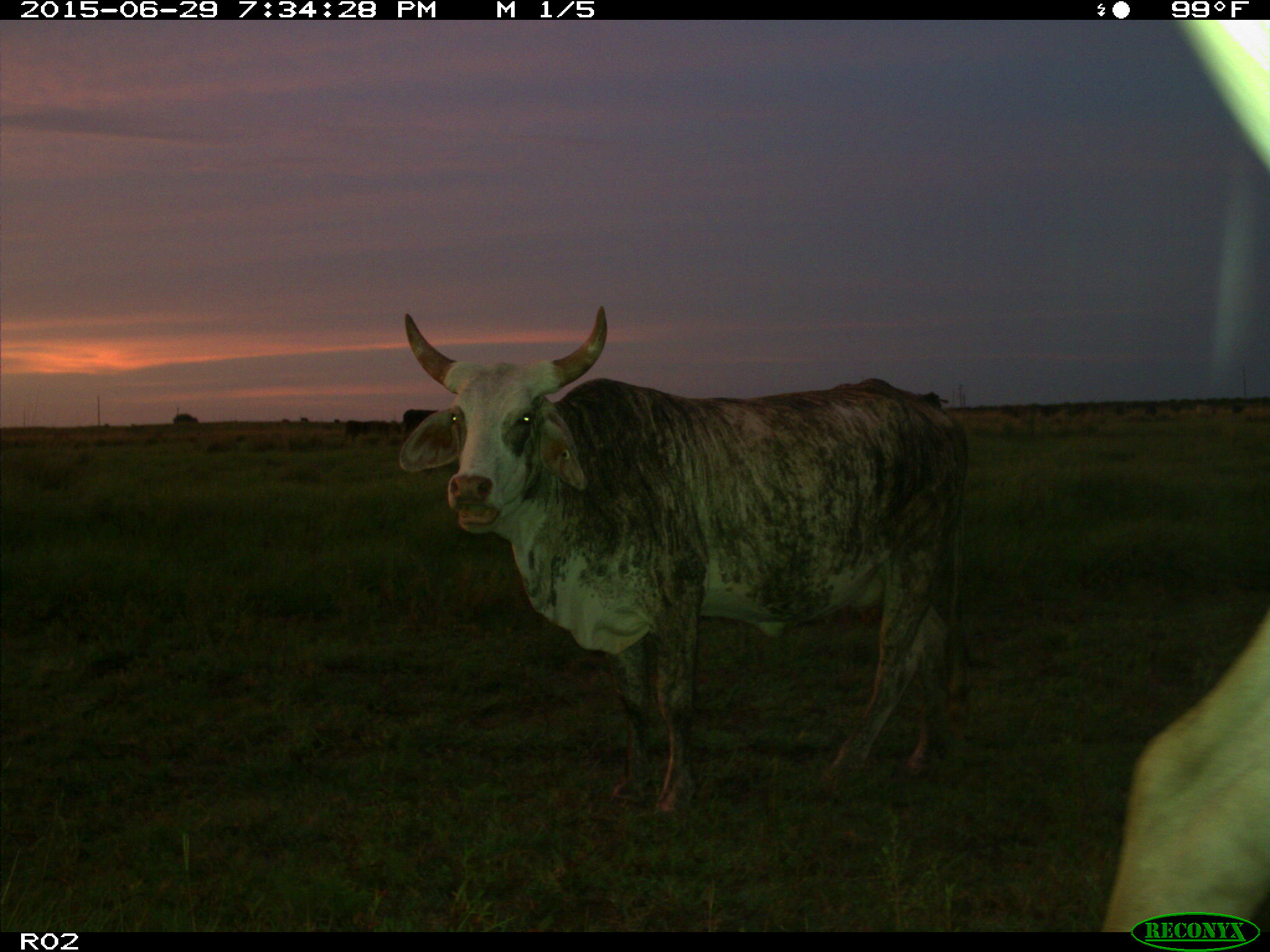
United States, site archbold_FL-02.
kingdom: Animalia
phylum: Chordata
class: Mammalia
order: Artiodactyla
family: Bovidae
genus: Bos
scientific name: Bos taurus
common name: domestic cow